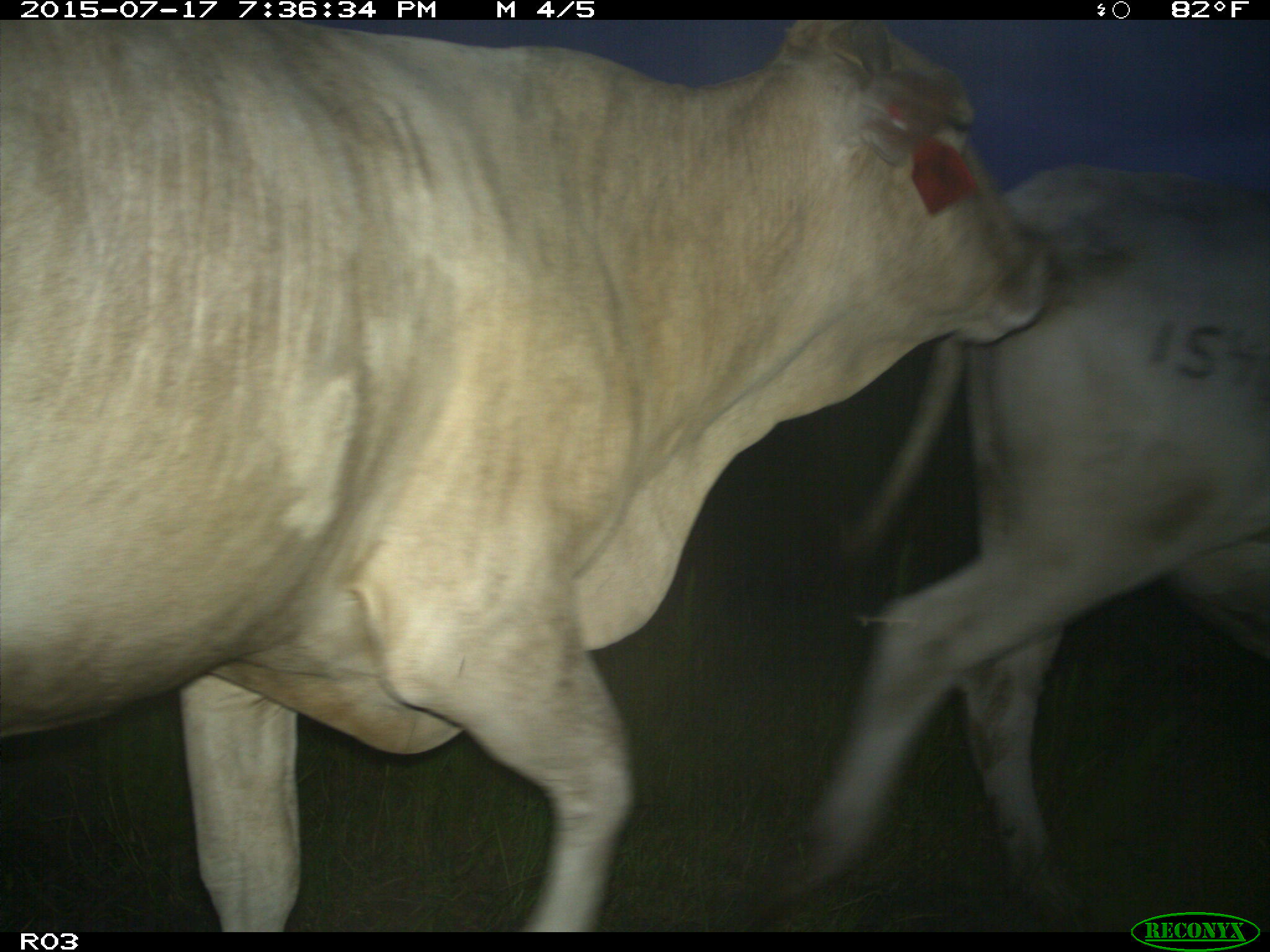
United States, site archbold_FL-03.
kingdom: Animalia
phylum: Chordata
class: Mammalia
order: Artiodactyla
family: Bovidae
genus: Bos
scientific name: Bos taurus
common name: domestic cow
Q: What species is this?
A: Bos taurus (domestic cow).